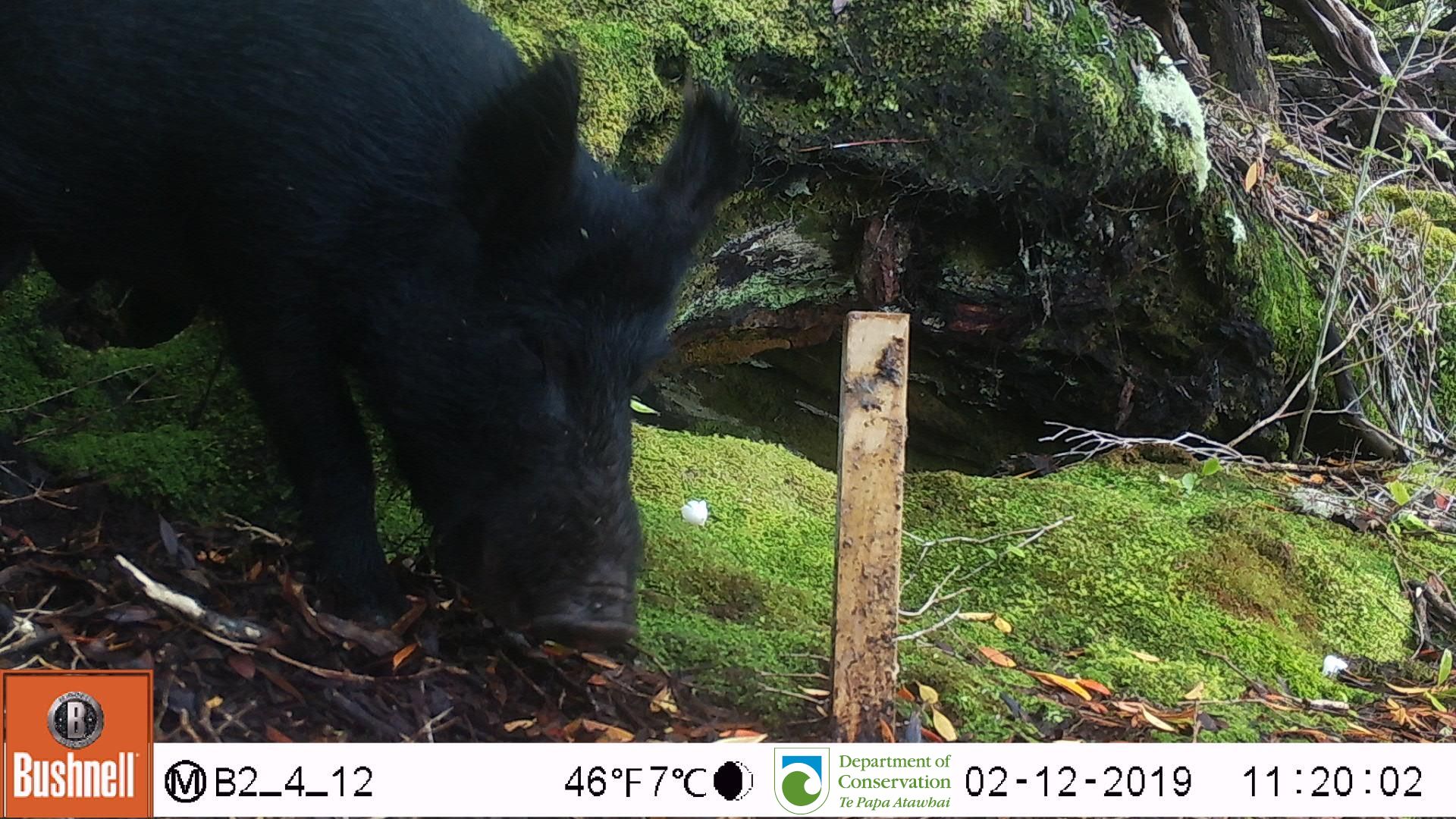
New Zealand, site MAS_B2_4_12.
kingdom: Animalia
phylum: Chordata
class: Mammalia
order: Artiodactyla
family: Suidae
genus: Sus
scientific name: Sus scrofa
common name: pig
Pig (Sus scrofa).